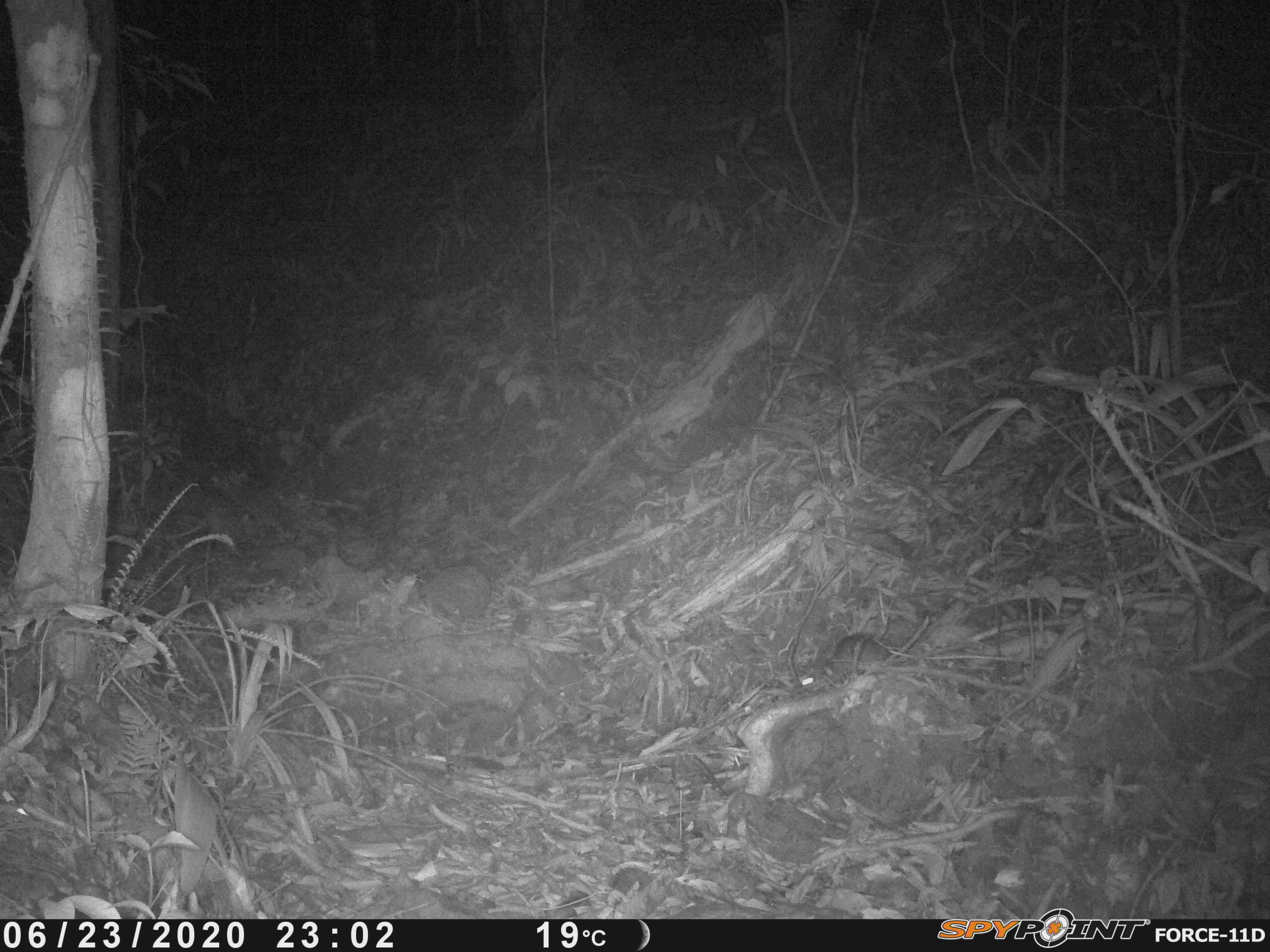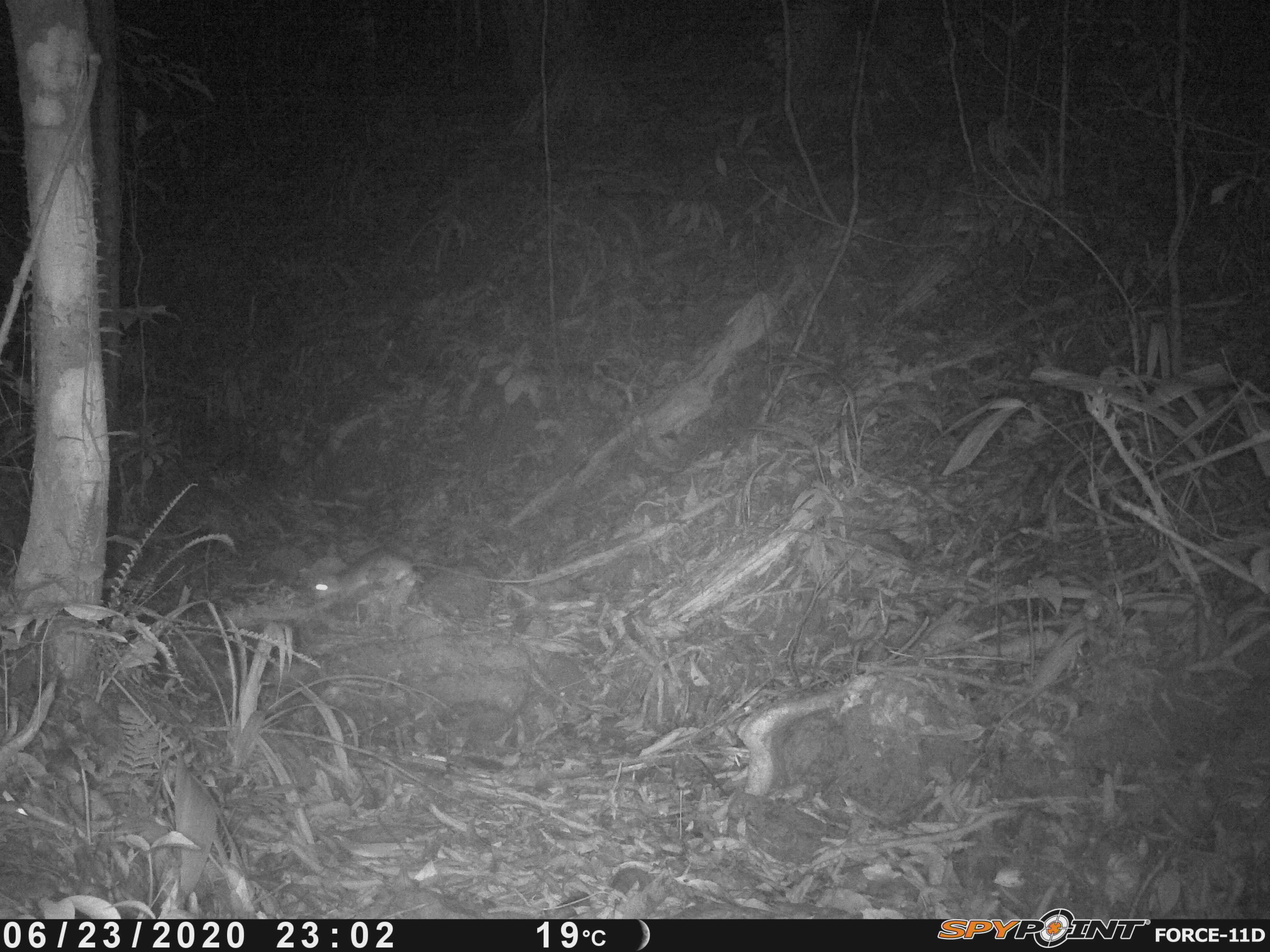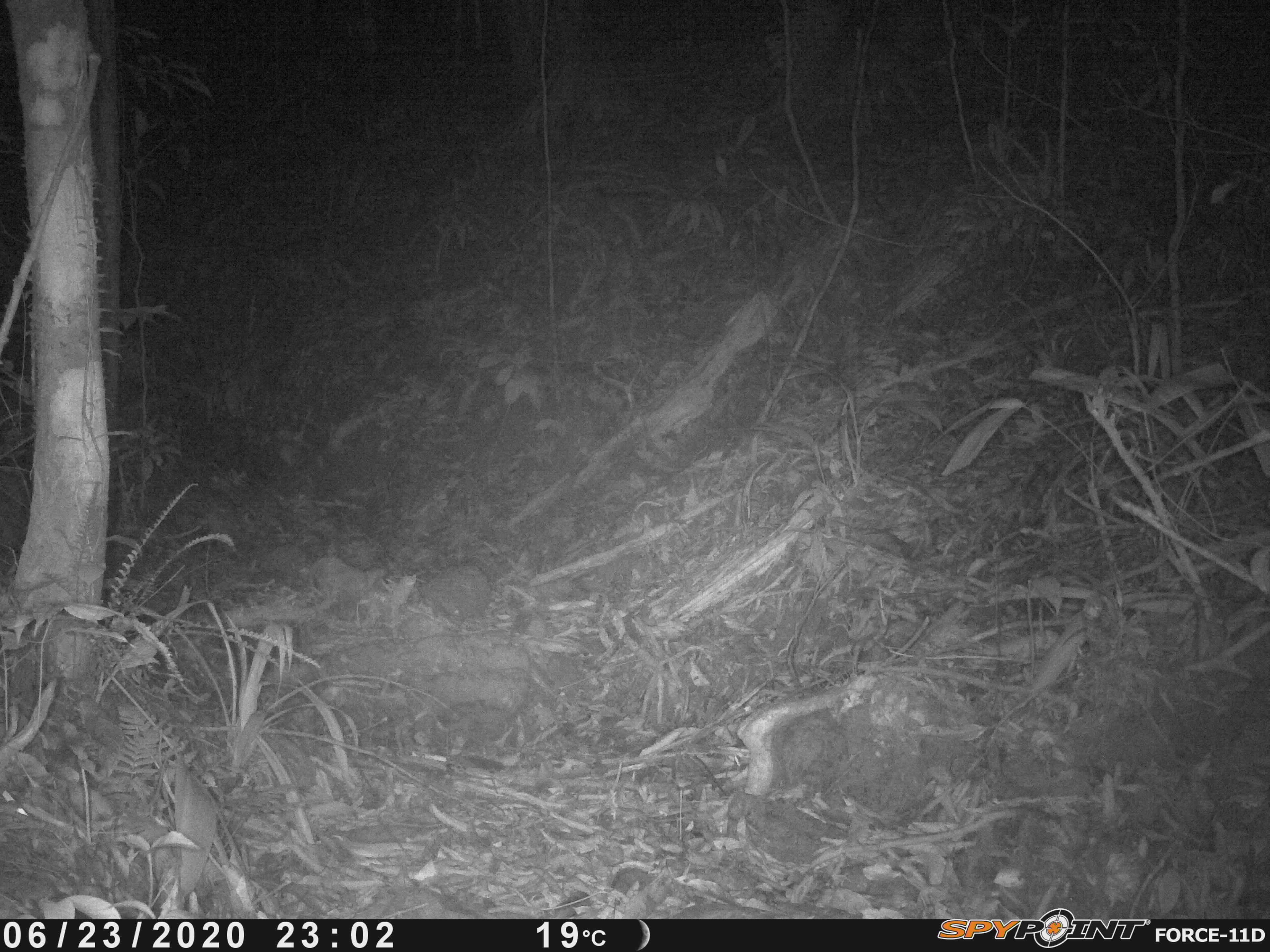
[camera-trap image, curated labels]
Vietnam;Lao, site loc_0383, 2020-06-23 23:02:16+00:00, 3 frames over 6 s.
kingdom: Animalia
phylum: Chordata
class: Mammalia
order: Rodentia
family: Muridae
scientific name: Muridae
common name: old-world mice and rats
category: unidentified murid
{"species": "unidentified murid (old-world mice and rats) (Muridae)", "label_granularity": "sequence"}